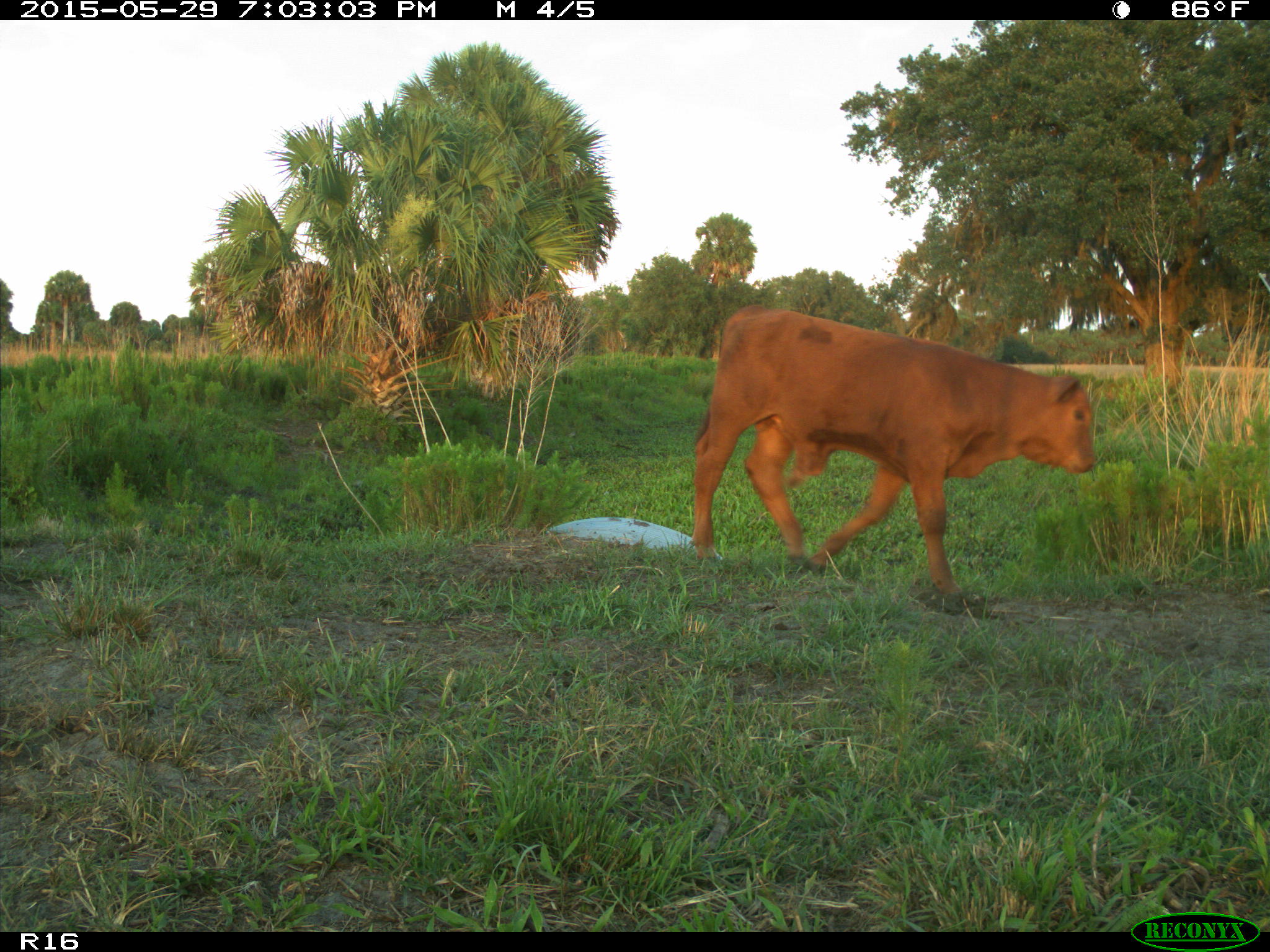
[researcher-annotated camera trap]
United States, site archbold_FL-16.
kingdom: Animalia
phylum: Chordata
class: Mammalia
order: Artiodactyla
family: Bovidae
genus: Bos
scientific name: Bos taurus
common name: domestic cow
Bos taurus (domestic cow).